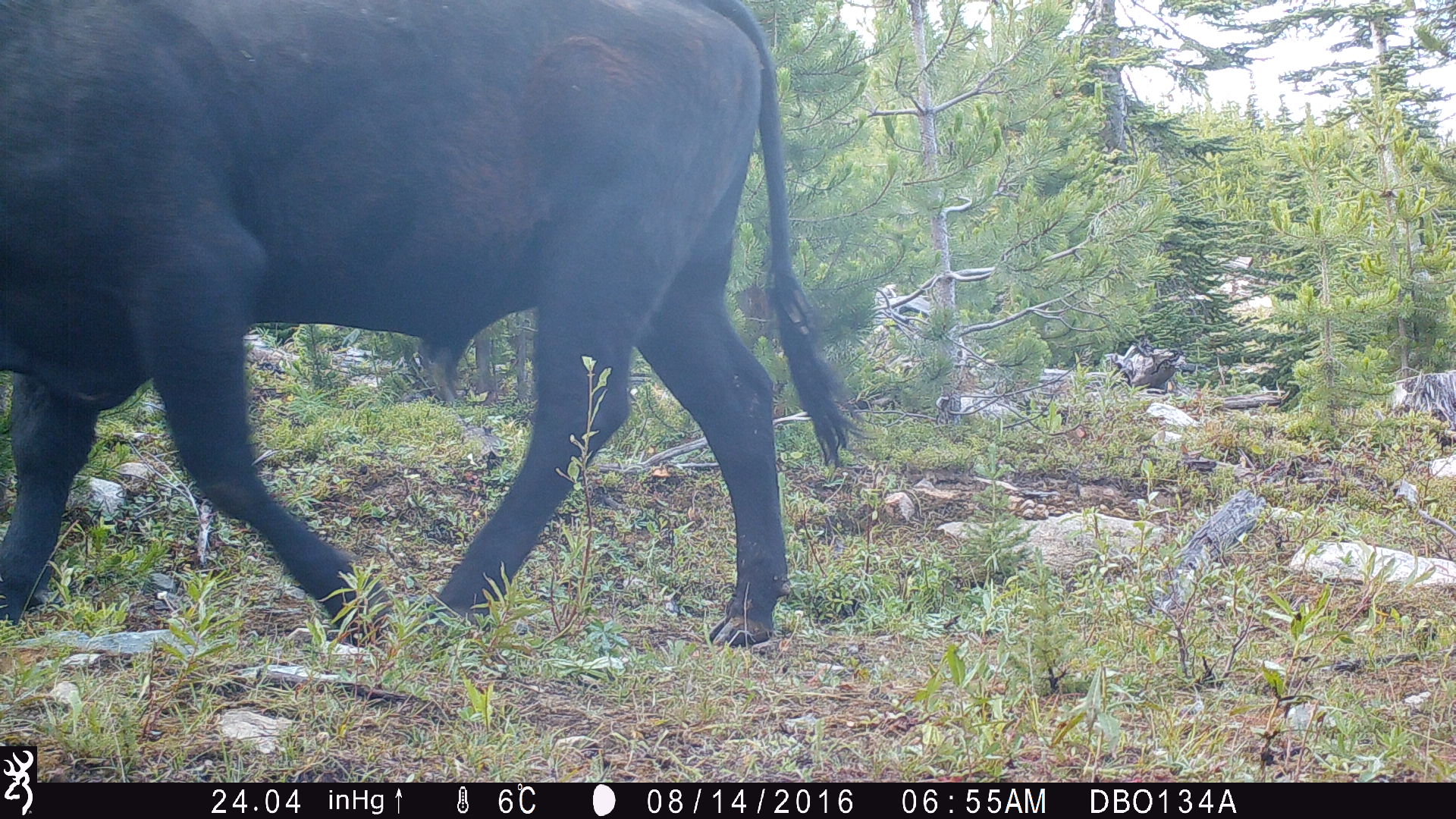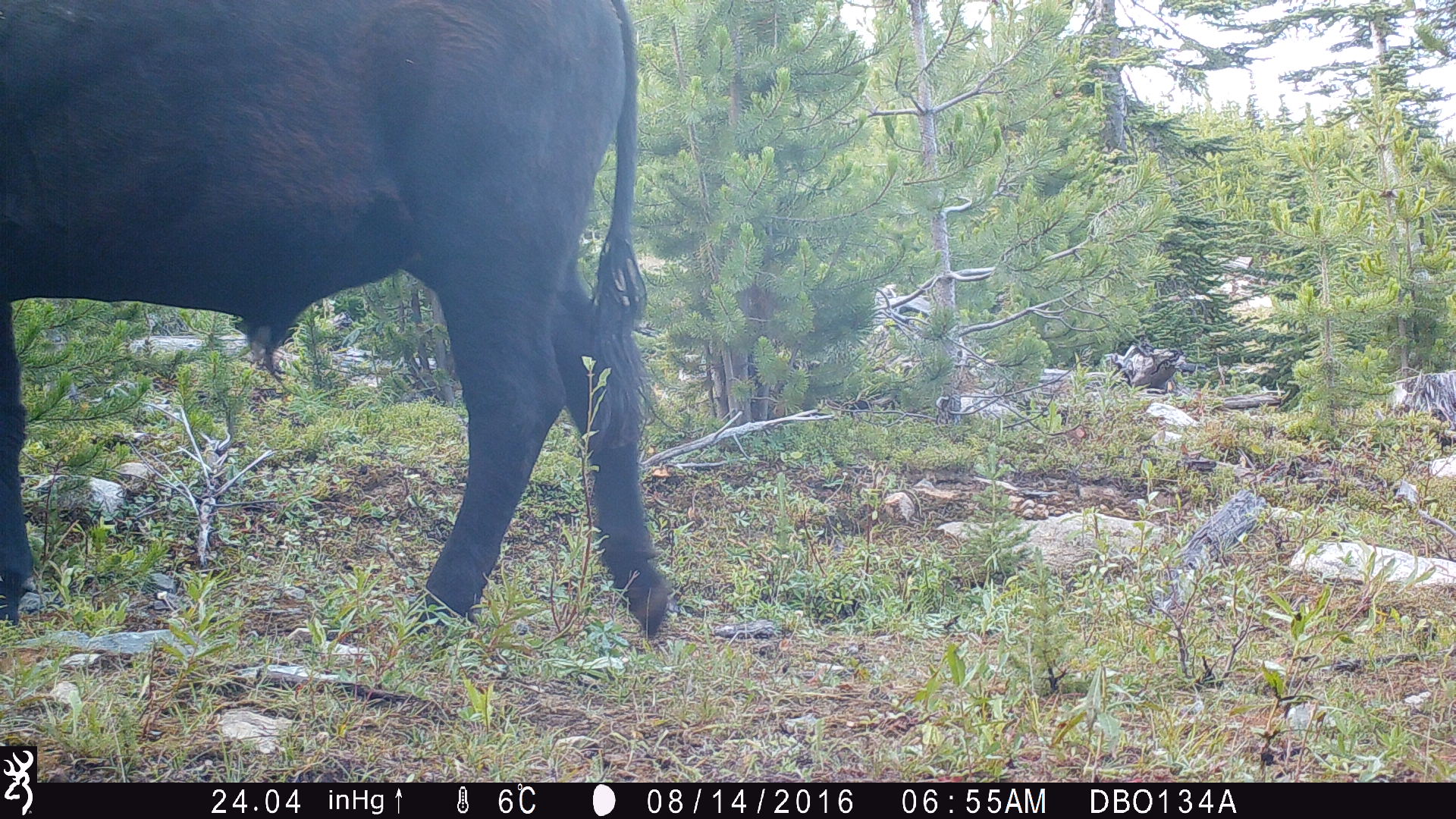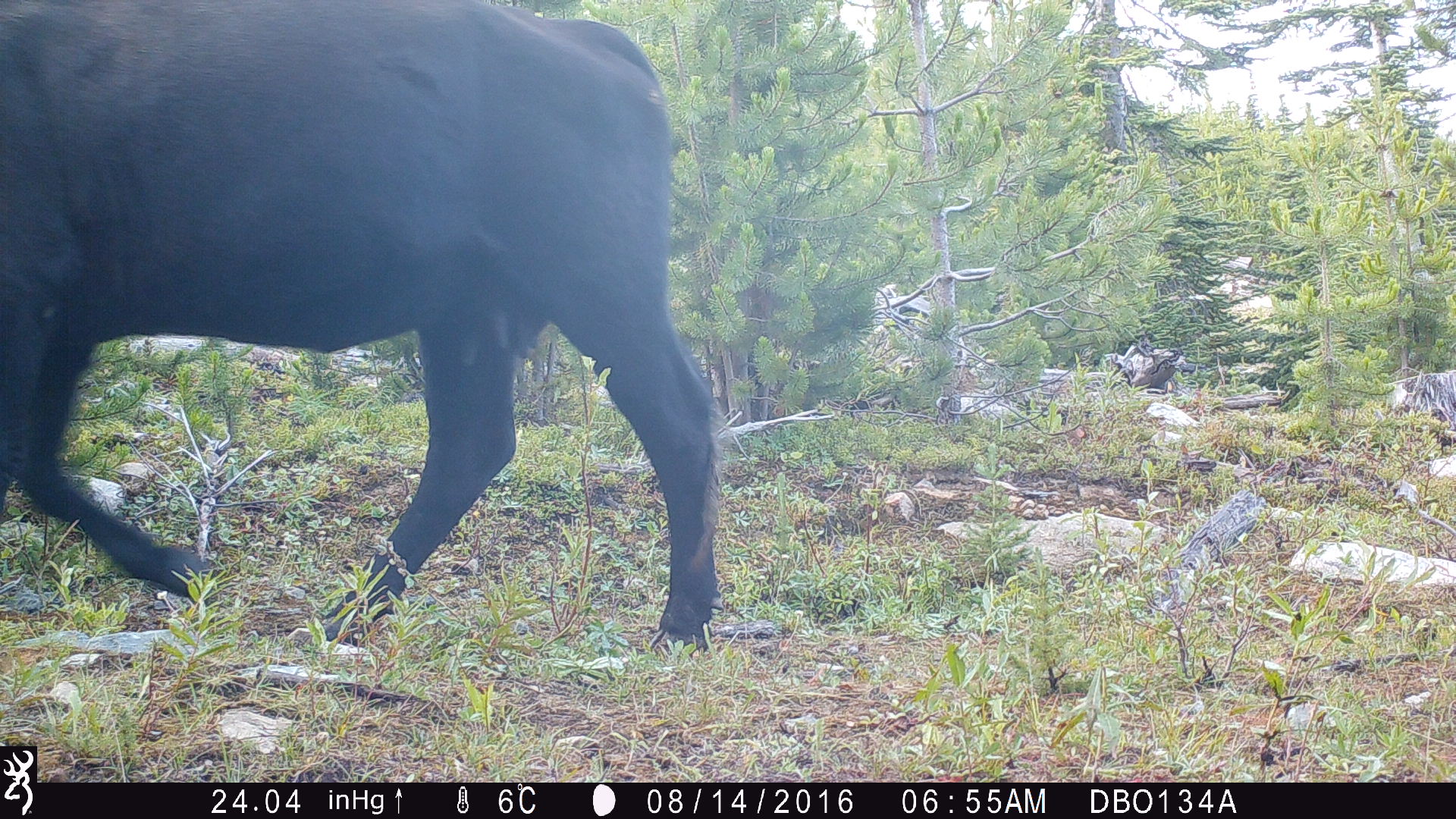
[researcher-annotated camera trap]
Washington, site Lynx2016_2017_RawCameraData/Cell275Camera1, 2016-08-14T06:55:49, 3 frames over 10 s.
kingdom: Animalia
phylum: Chordata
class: Mammalia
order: Artiodactyla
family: Bovidae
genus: Bos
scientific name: Bos taurus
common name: domestic cattle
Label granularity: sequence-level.